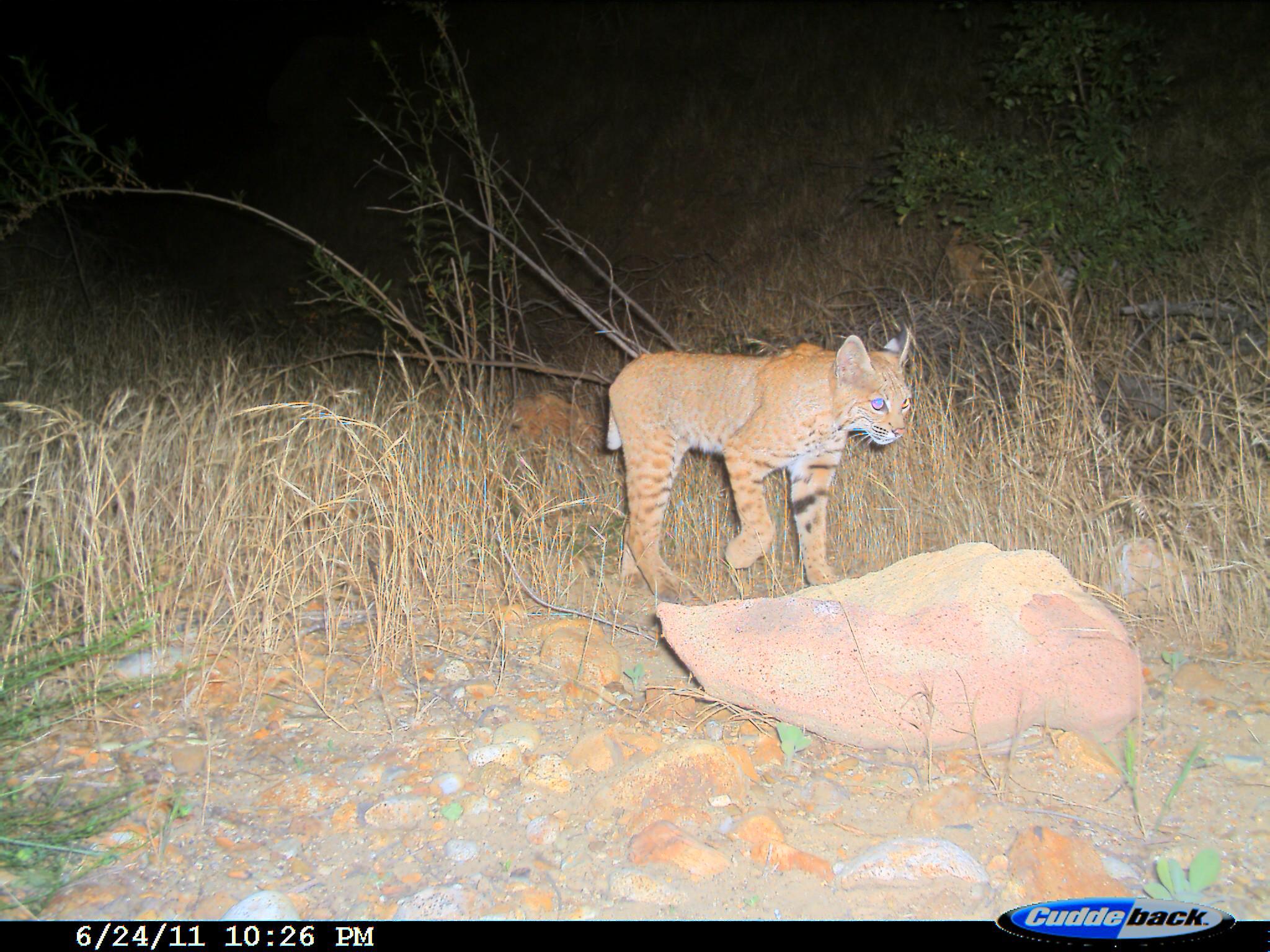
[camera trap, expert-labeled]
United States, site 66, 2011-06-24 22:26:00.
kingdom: Animalia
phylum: Chordata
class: Mammalia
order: Carnivora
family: Felidae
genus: Lynx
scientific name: Lynx rufus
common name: bobcat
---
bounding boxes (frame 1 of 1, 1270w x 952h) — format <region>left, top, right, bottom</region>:
bobcat: <region>605, 326, 915, 601</region>